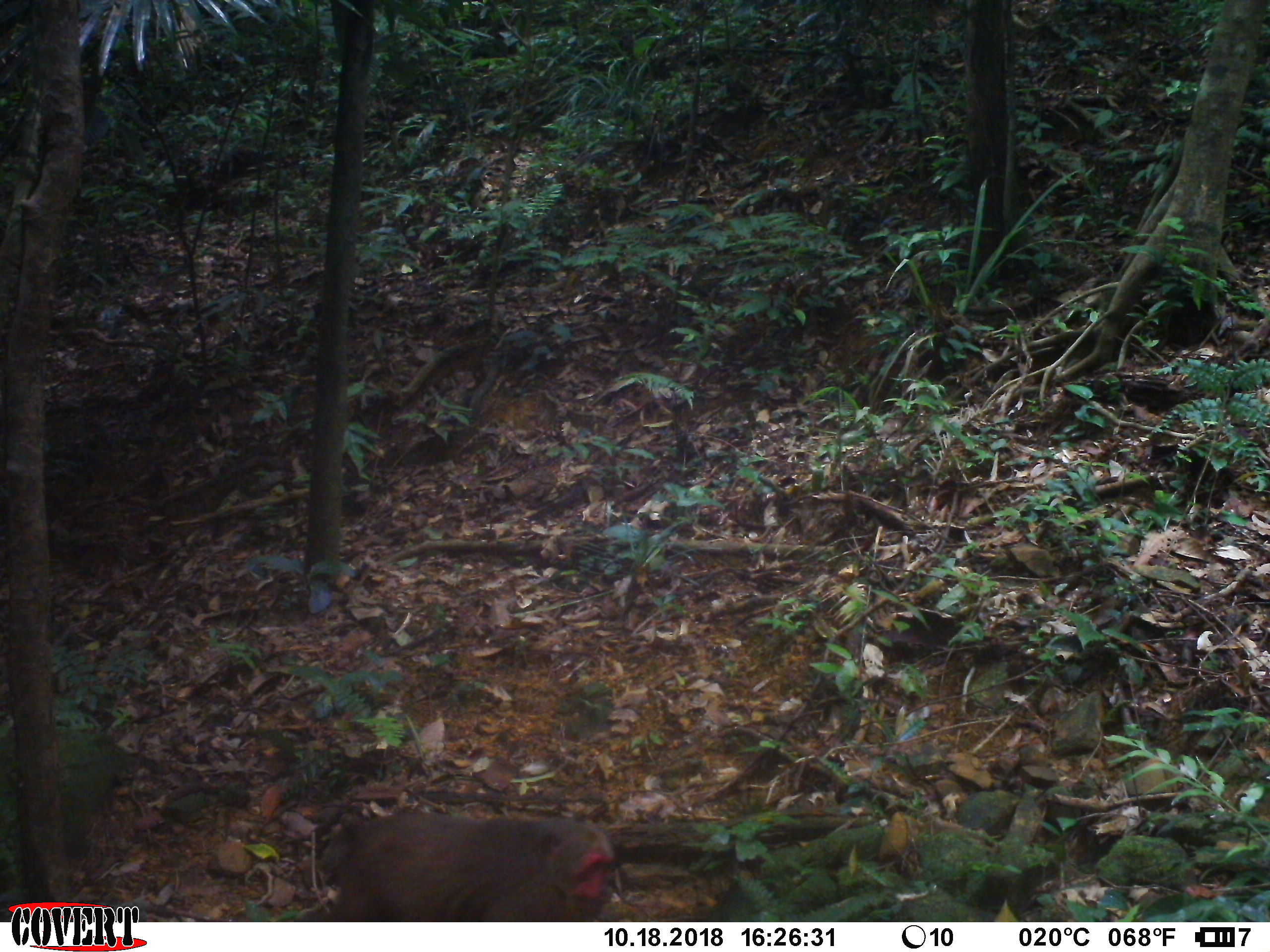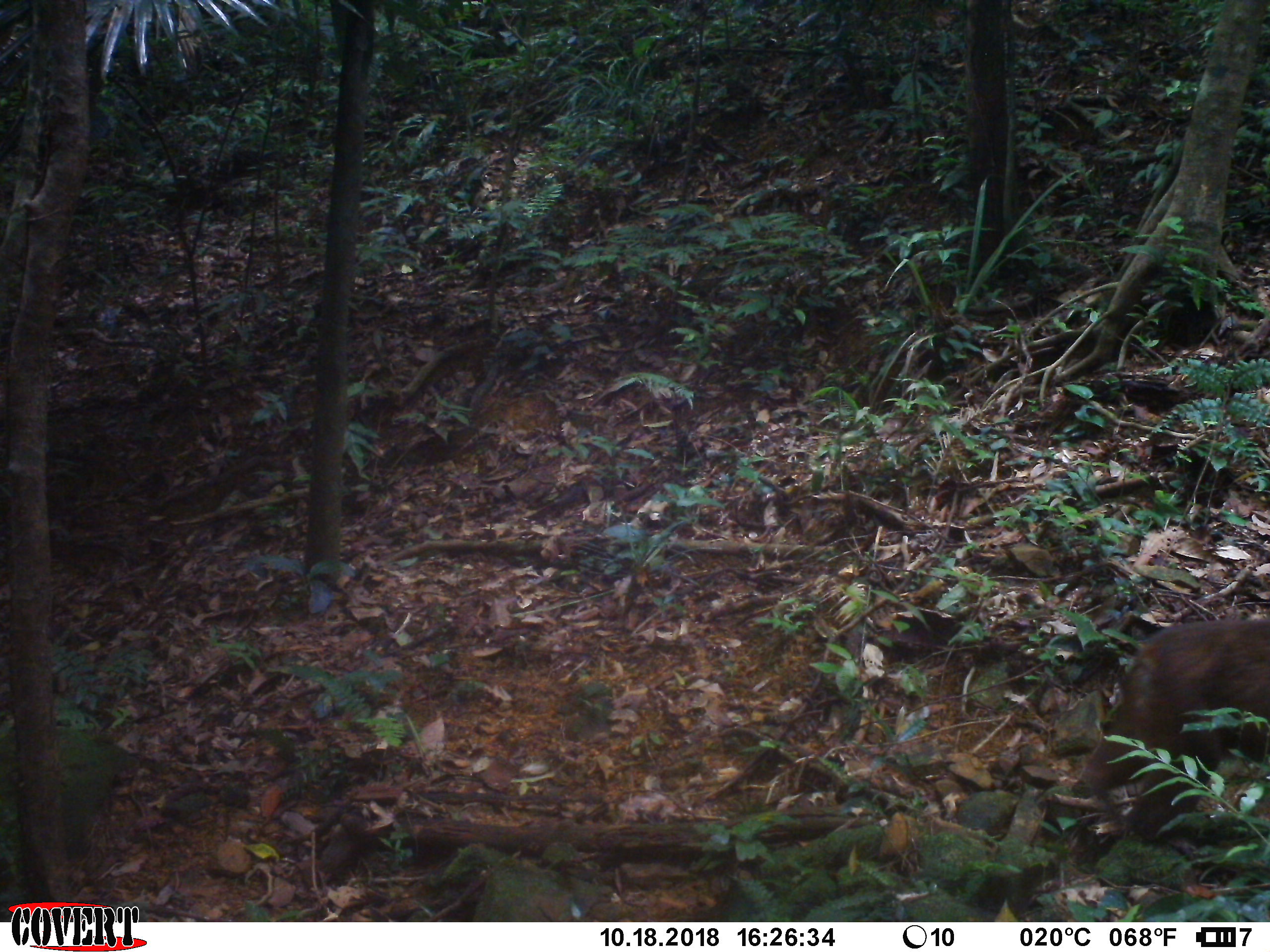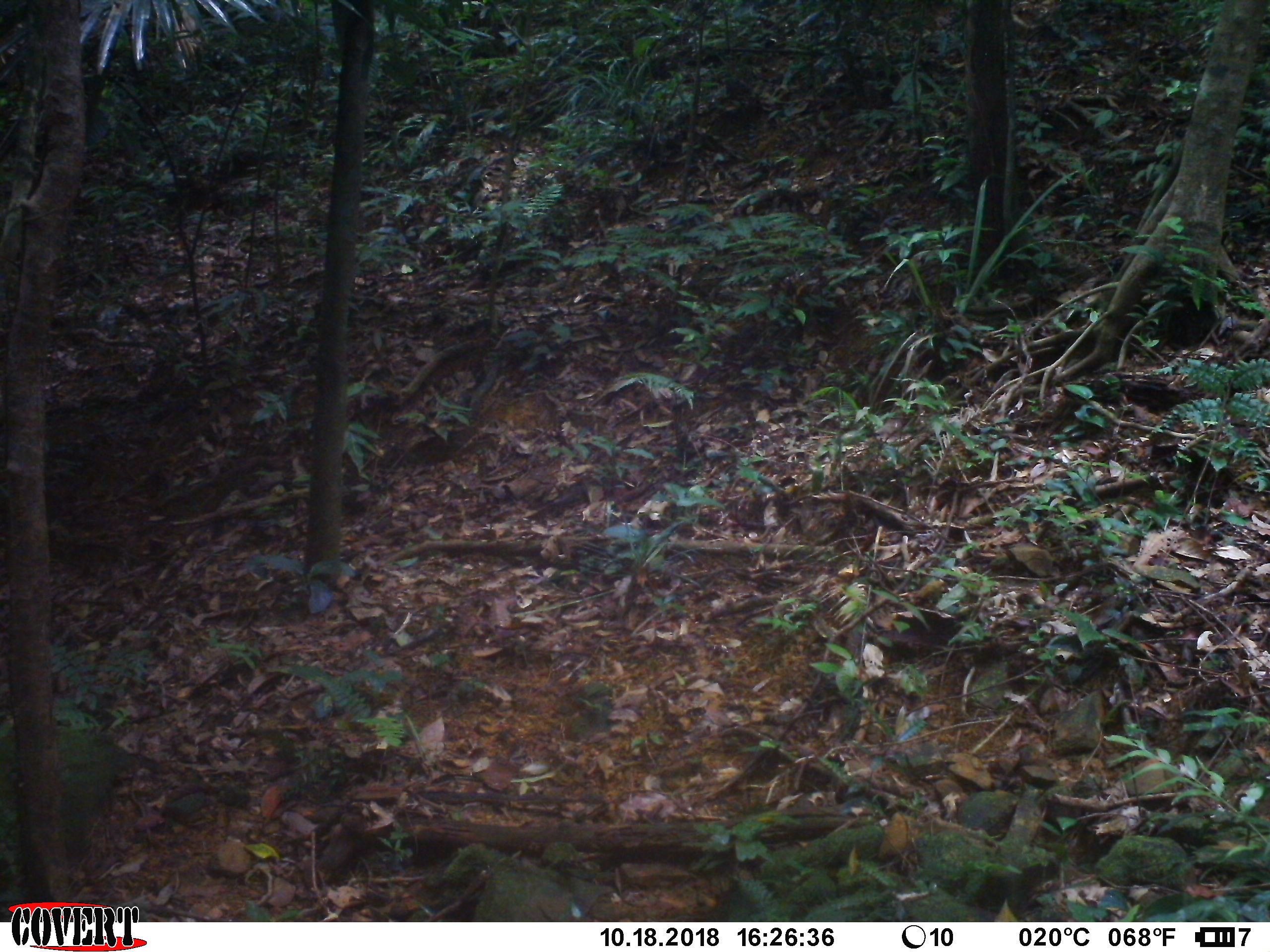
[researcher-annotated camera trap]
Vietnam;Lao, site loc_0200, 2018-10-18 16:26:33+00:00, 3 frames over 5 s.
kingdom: Animalia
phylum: Chordata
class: Mammalia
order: Primates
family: Cercopithecidae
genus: Macaca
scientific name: Macaca arctoides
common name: stump-tailed macaque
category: stump tailed macaque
Stump tailed macaque (stump-tailed macaque) (Macaca arctoides). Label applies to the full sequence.